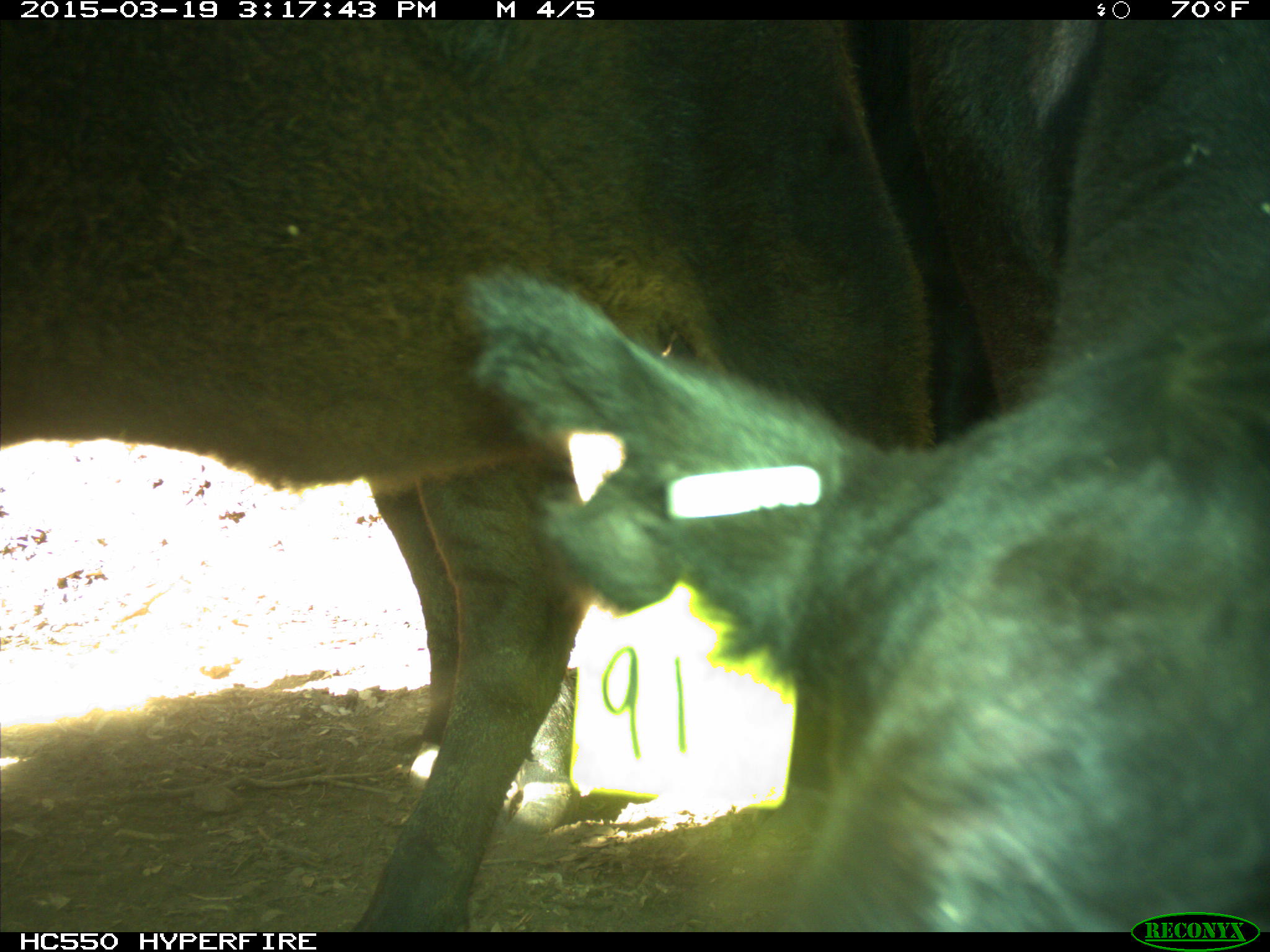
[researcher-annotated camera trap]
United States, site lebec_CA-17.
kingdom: Animalia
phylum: Chordata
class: Mammalia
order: Artiodactyla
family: Bovidae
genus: Bos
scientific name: Bos taurus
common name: domestic cow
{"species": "Bos taurus (domestic cow)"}